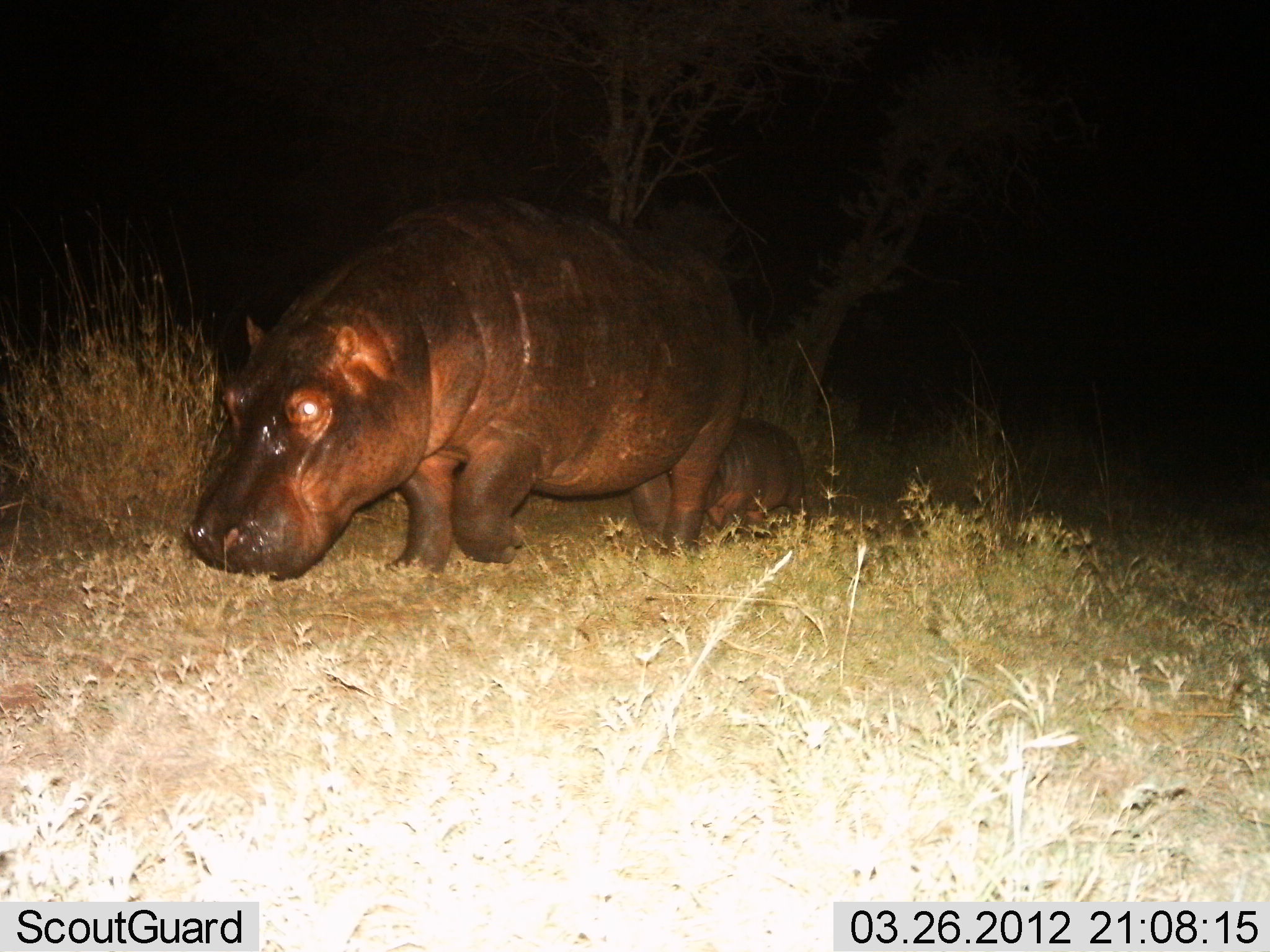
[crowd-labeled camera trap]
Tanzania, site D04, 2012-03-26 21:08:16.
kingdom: Animalia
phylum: Chordata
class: Mammalia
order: Artiodactyla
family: Hippopotamidae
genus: Hippopotamus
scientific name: Hippopotamus amphibius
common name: hippopotamus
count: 2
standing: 7%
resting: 0%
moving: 85%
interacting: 4%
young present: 63%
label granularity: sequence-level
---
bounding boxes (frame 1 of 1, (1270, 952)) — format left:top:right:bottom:
animal: 187:191:755:604; 705:415:809:534